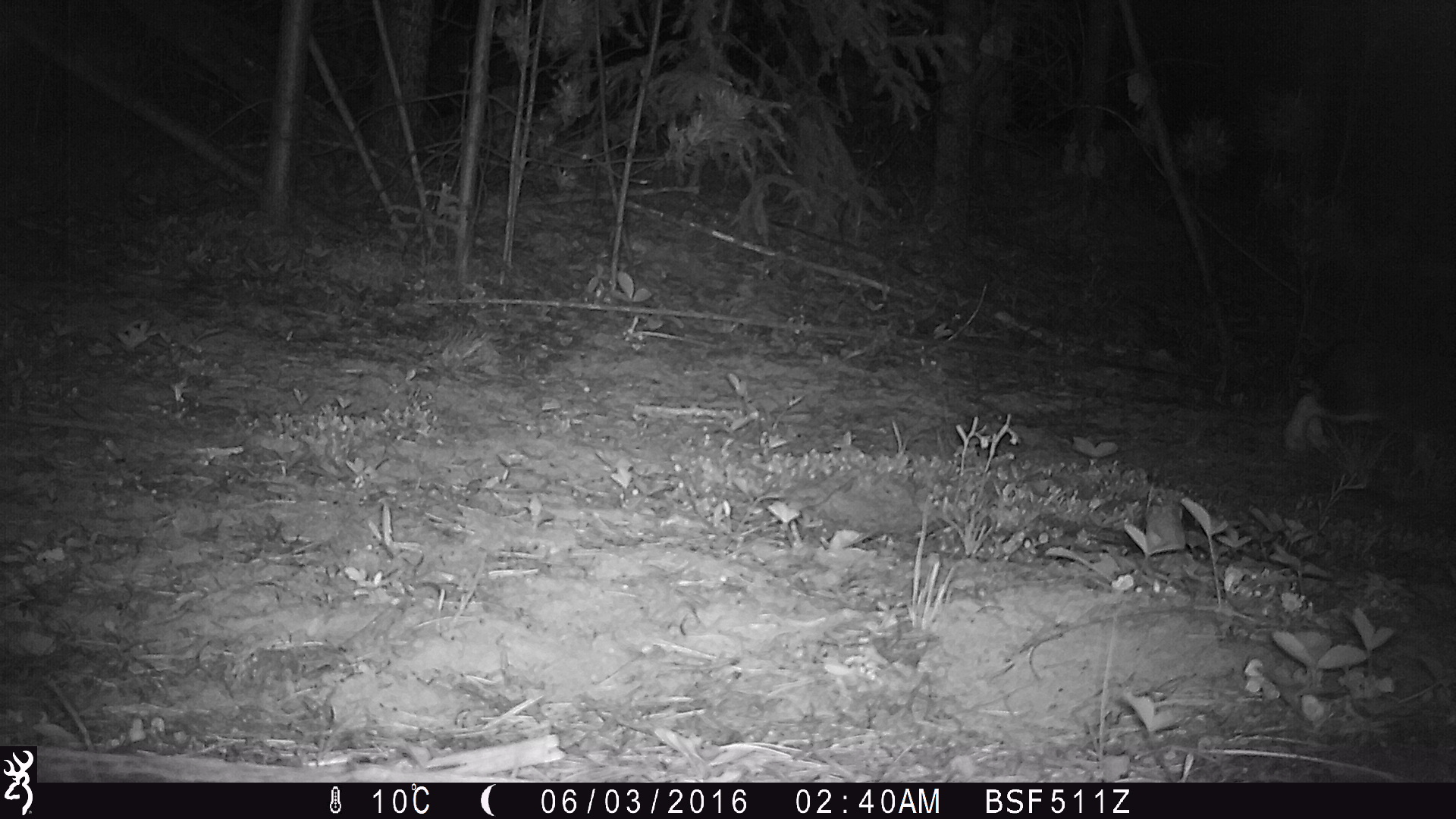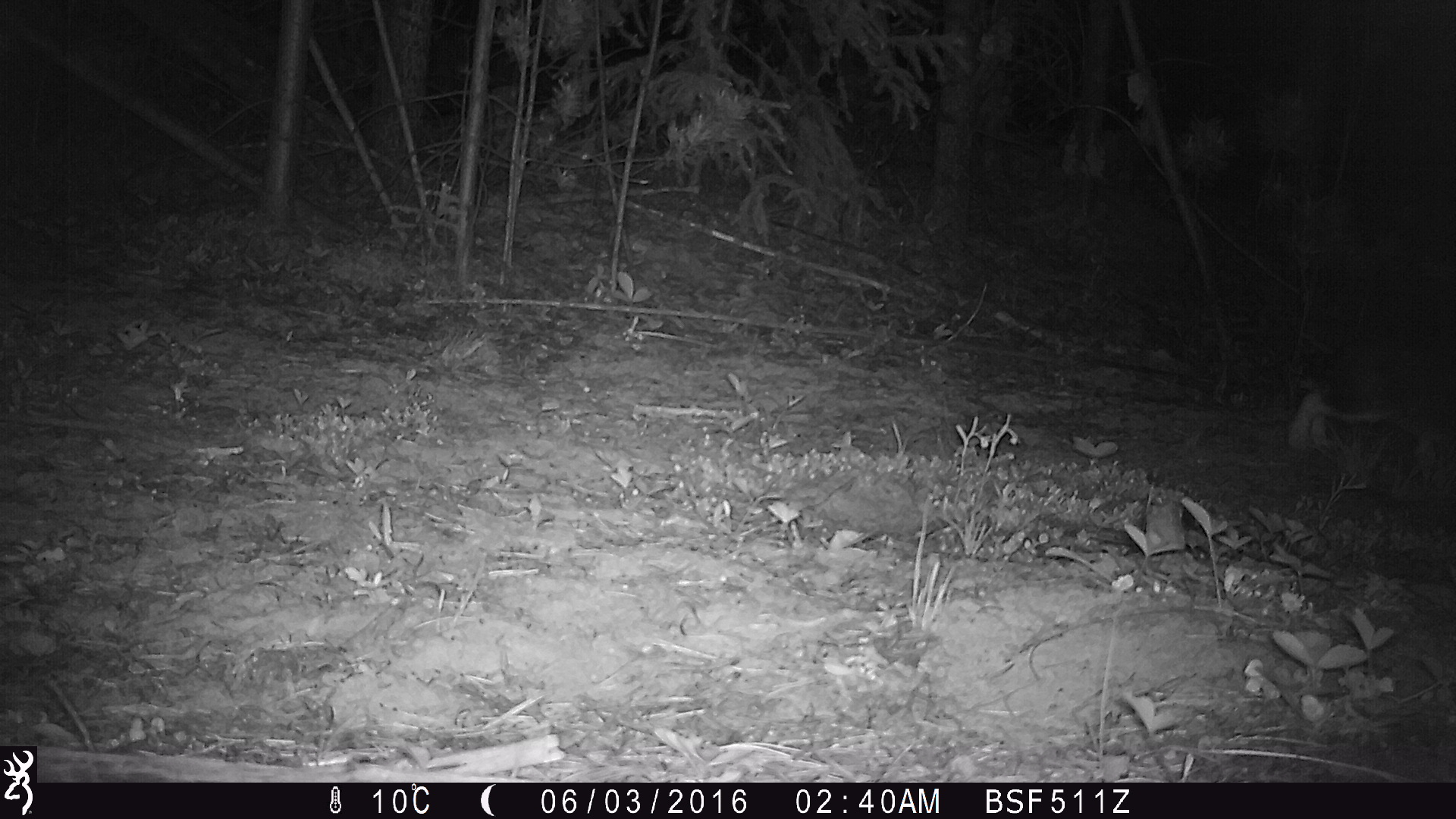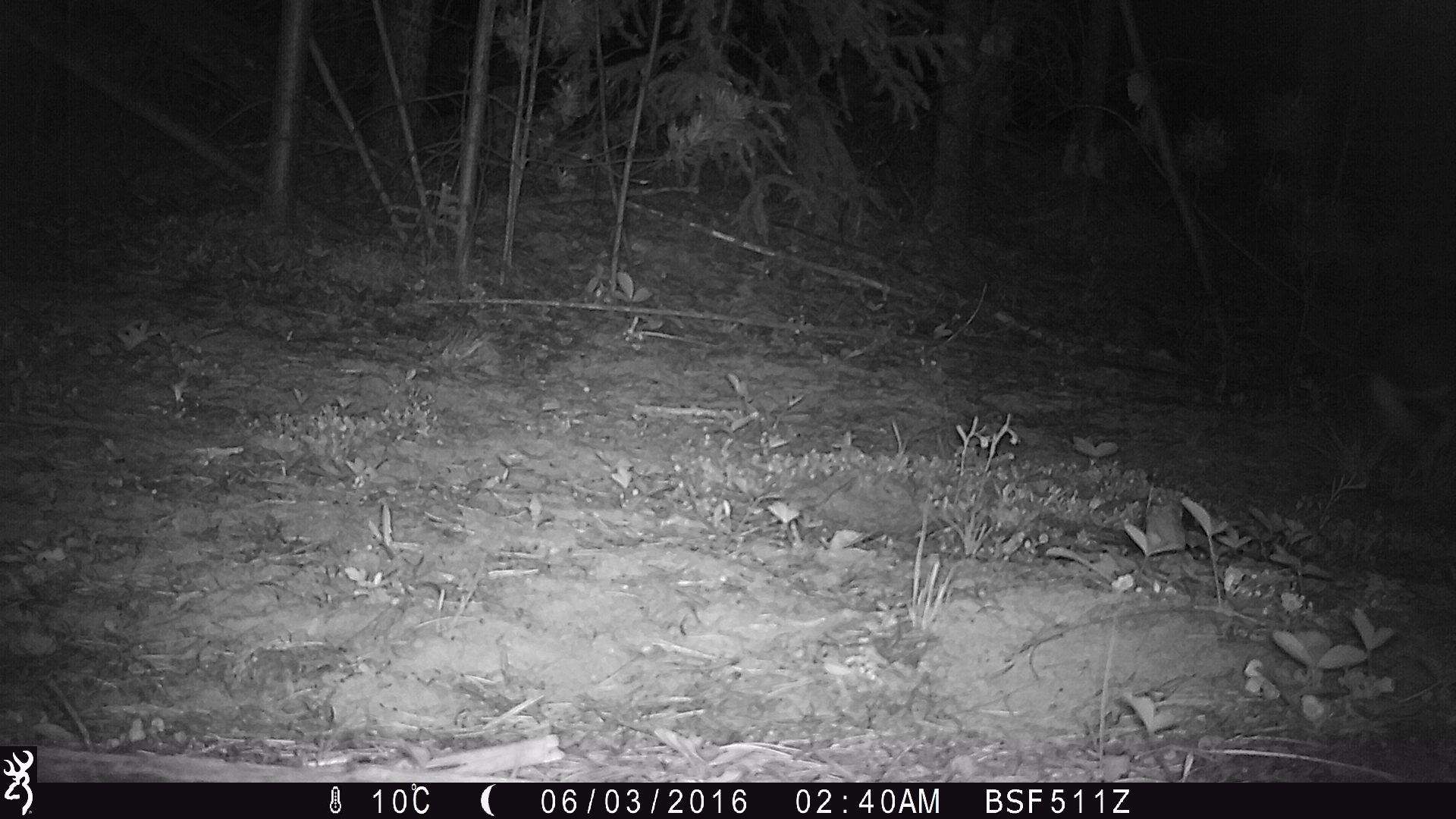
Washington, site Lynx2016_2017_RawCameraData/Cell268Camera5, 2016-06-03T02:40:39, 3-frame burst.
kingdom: Animalia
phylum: Chordata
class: Mammalia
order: Lagomorpha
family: Leporidae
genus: Lepus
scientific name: Lepus americanus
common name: snowshoe hare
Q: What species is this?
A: Lepus americanus (snowshoe hare).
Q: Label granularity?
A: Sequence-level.